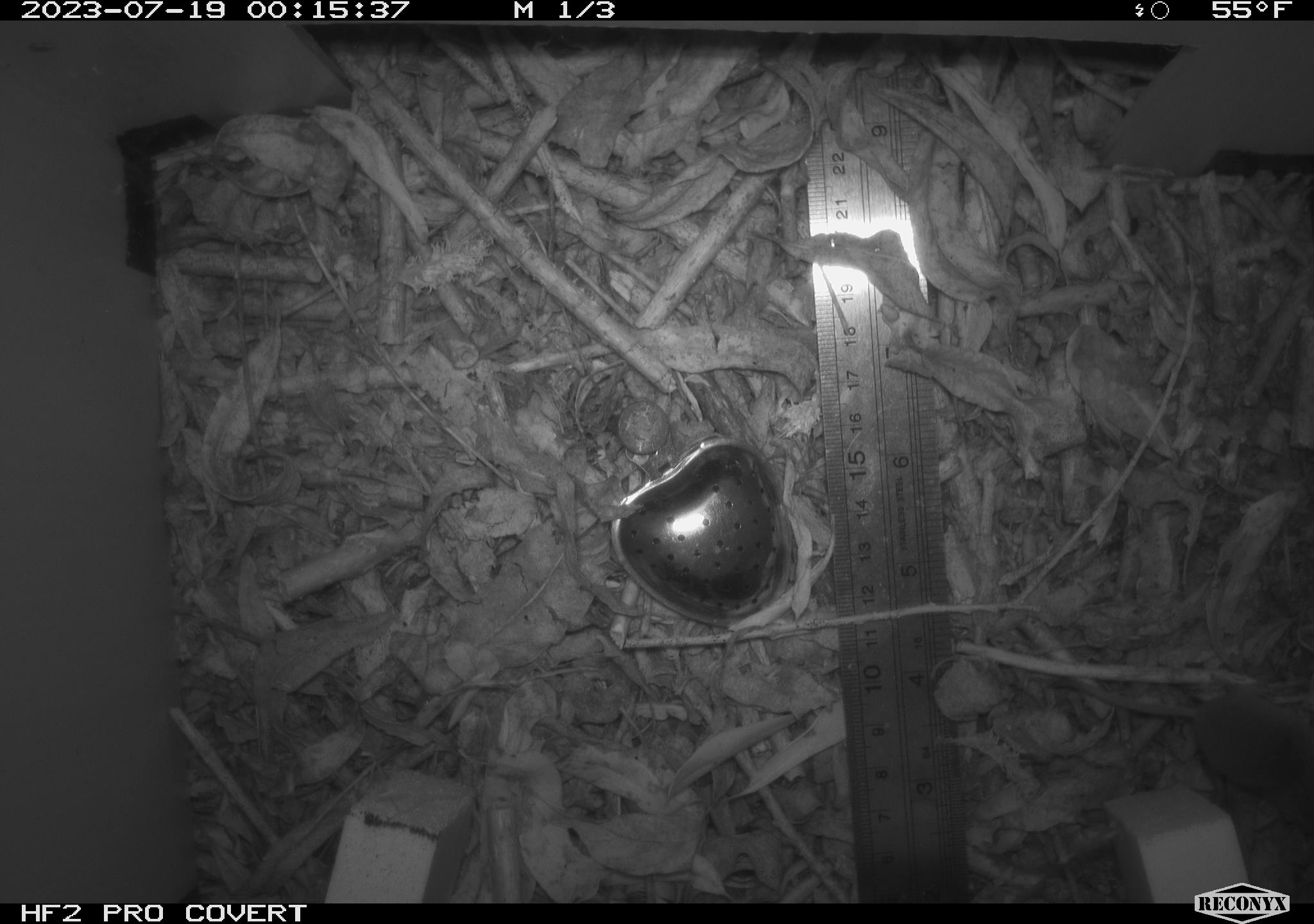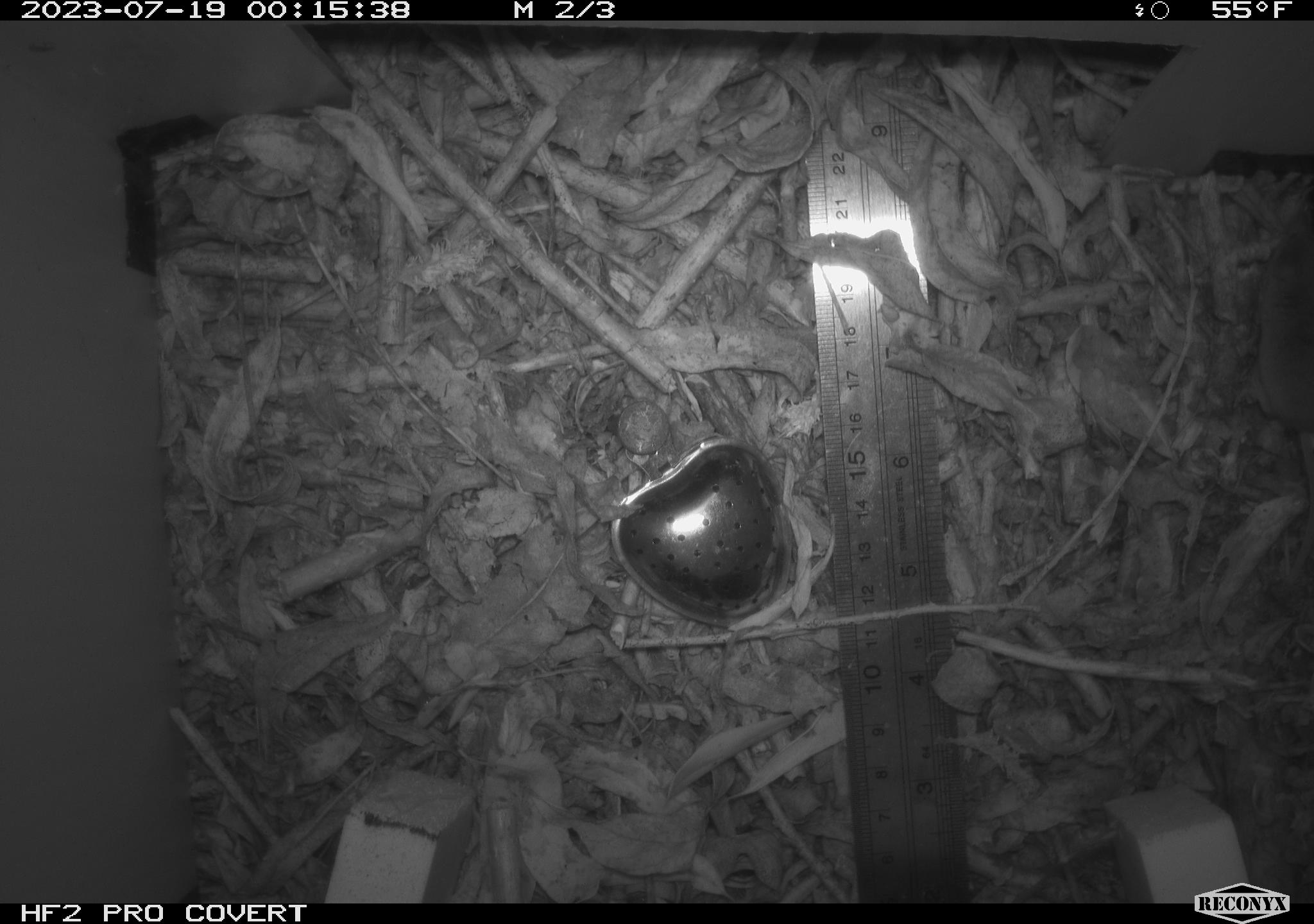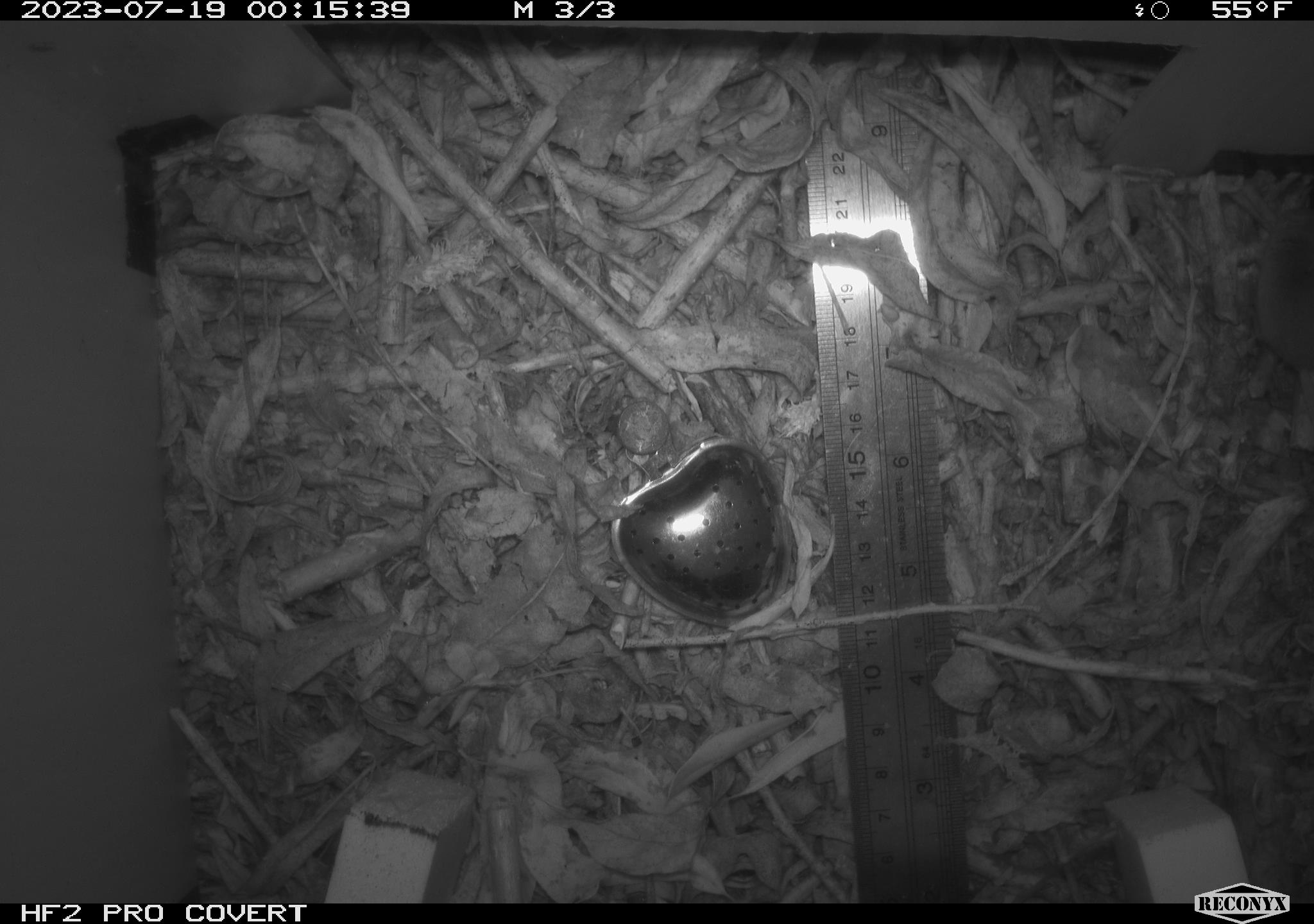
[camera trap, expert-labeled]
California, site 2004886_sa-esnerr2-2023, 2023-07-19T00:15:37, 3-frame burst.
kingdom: Animalia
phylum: Chordata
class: Mammalia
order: Eulipotyphla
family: Soricidae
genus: Sorex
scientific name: Sorex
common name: long-tailed shrew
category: sorex species